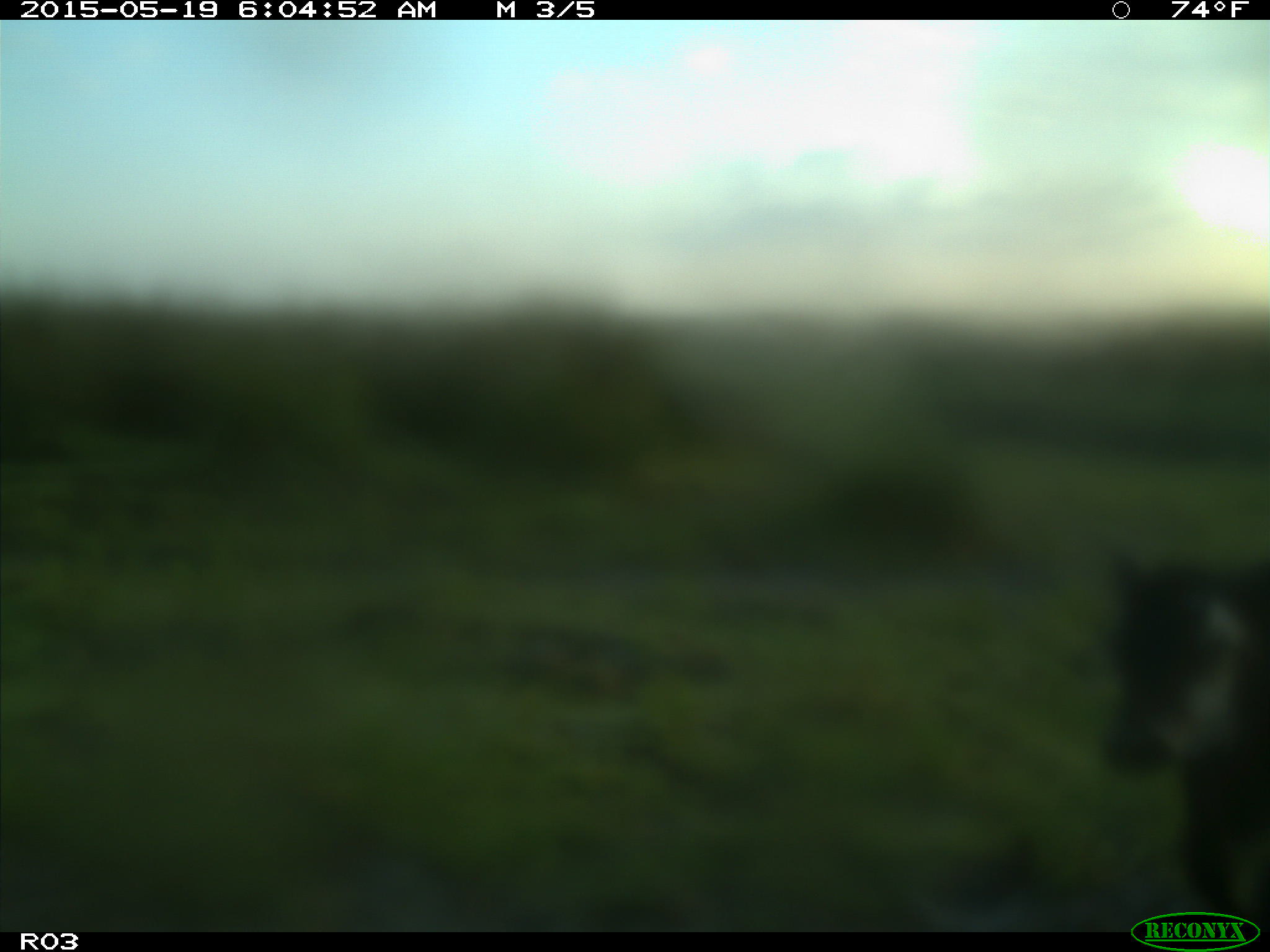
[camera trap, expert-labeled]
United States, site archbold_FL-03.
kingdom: Animalia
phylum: Chordata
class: Mammalia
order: Artiodactyla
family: Bovidae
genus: Bos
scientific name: Bos taurus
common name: domestic cow